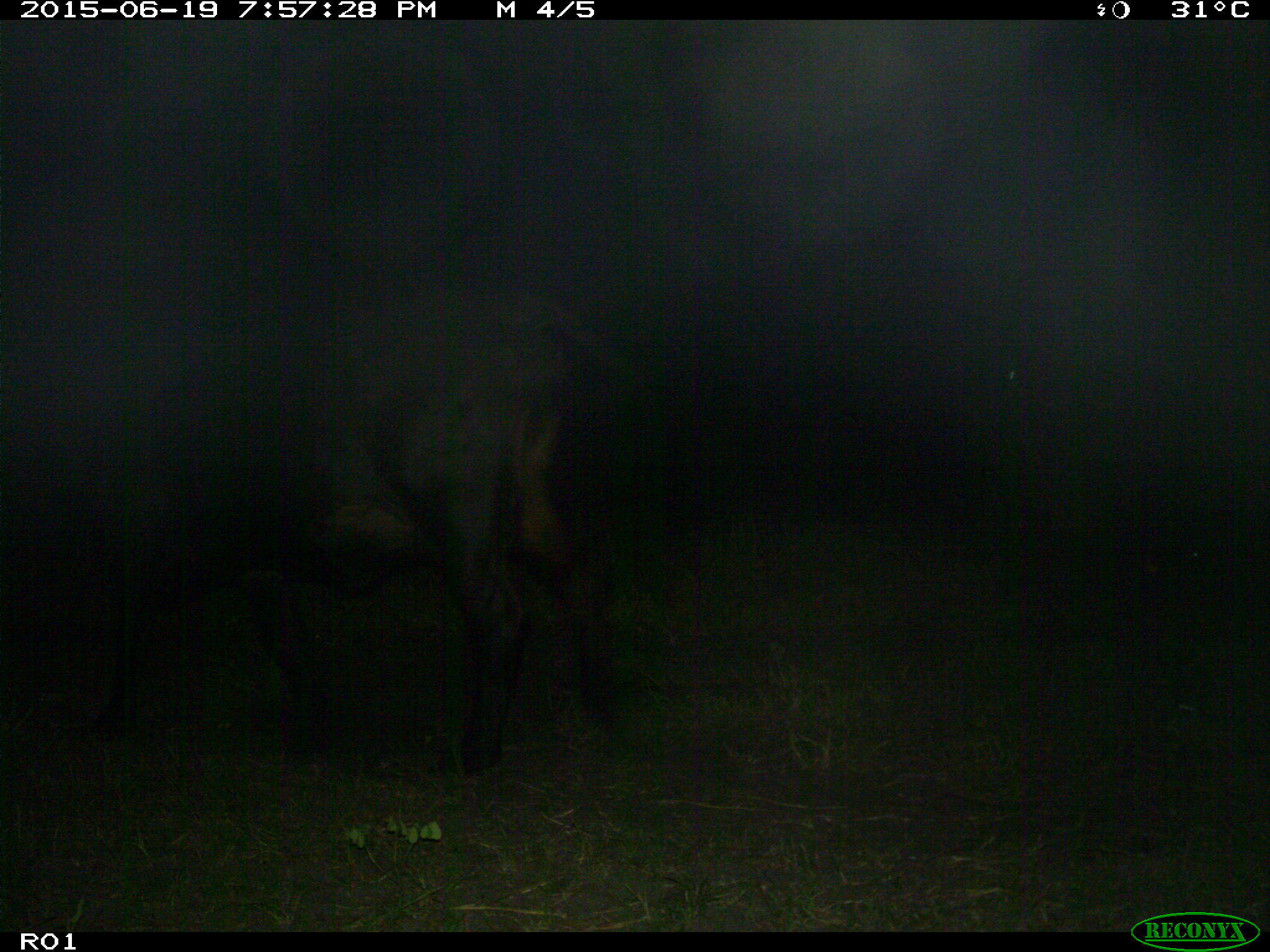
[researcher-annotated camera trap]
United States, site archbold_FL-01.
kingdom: Animalia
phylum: Chordata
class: Mammalia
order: Artiodactyla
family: Bovidae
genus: Bos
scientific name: Bos taurus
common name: domestic cow